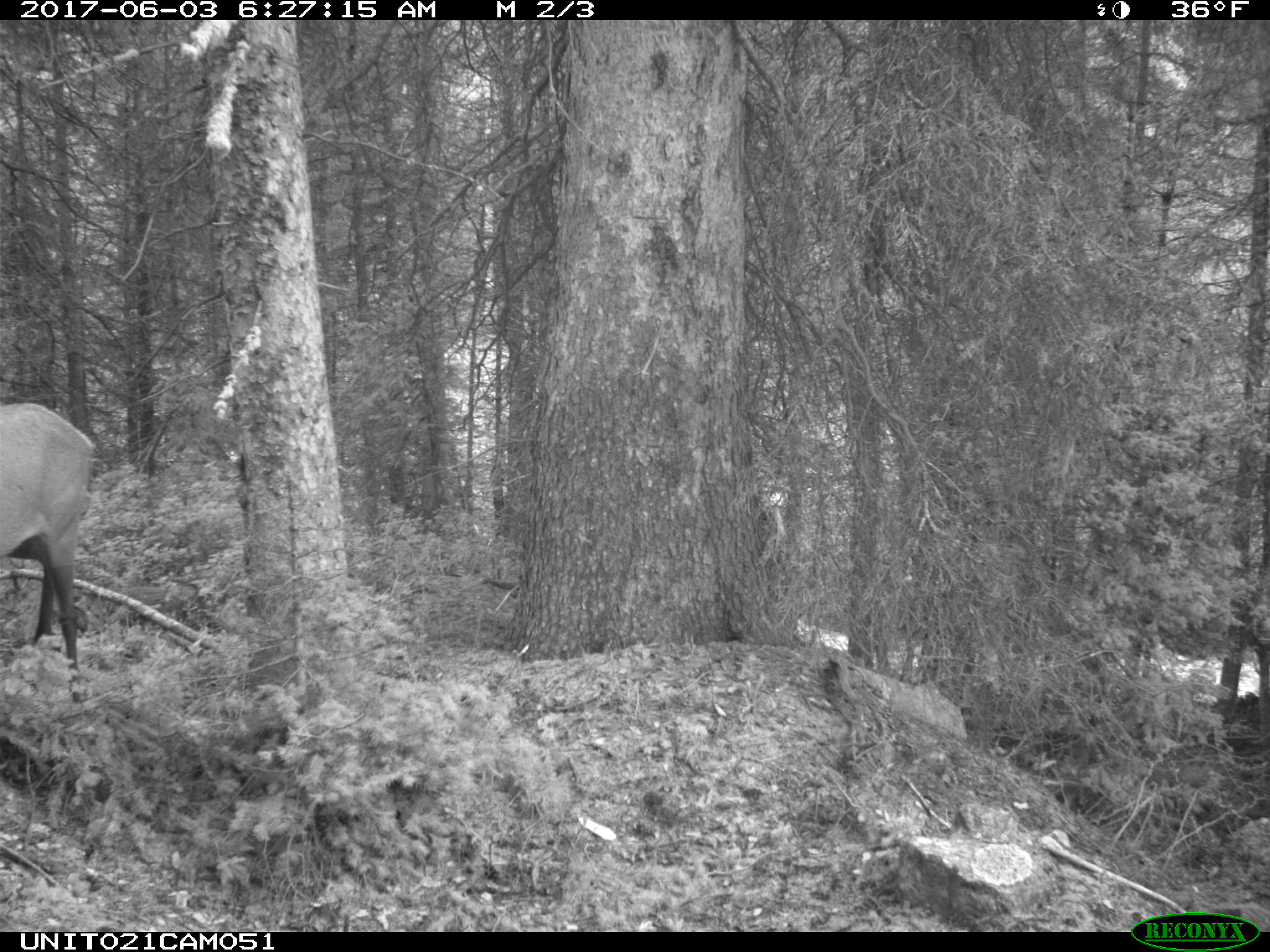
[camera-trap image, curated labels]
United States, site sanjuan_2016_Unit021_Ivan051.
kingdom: Animalia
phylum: Chordata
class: Mammalia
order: Artiodactyla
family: Cervidae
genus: Cervus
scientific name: Cervus elaphus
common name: red deer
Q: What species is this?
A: Cervus elaphus (red deer).